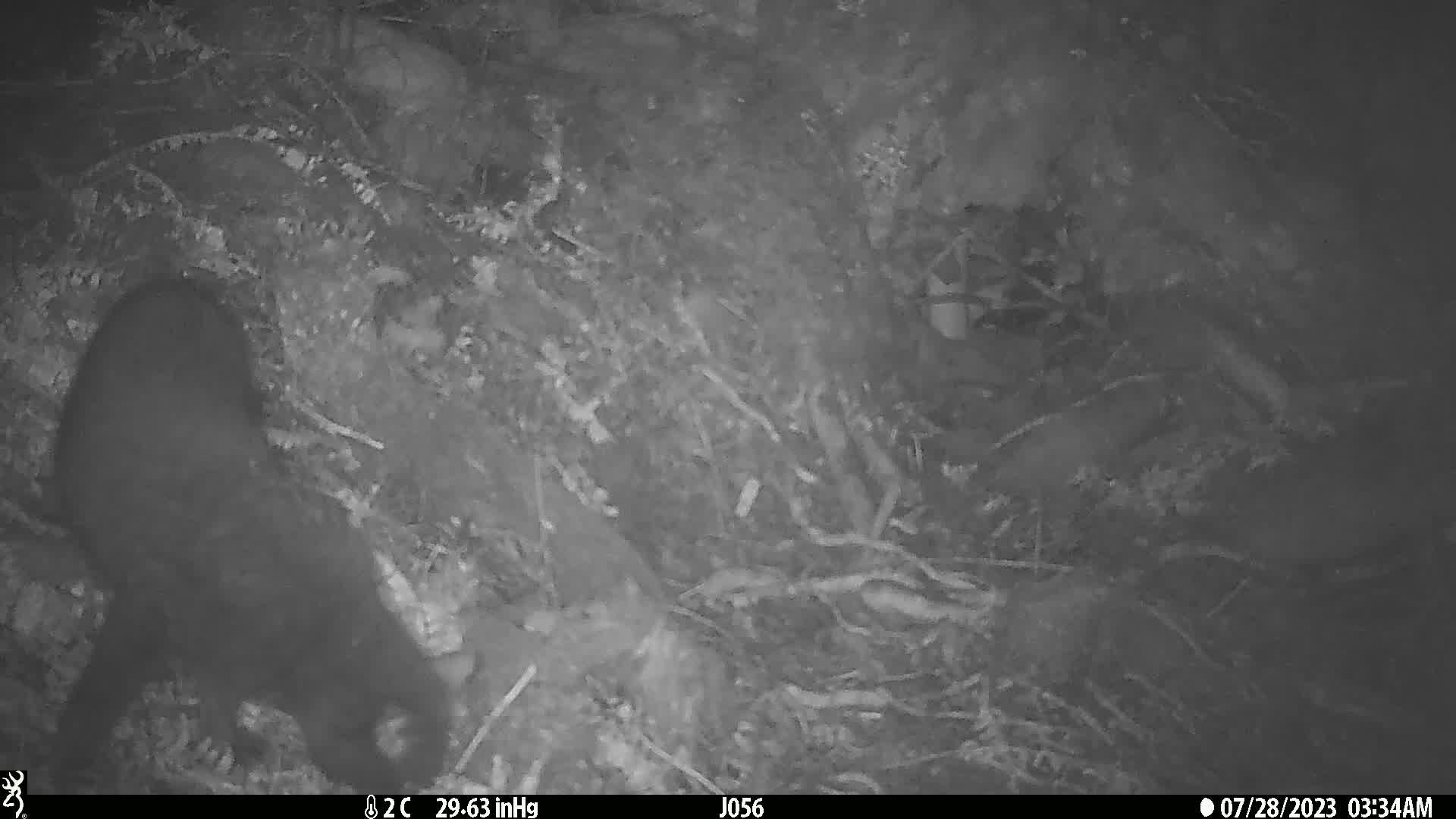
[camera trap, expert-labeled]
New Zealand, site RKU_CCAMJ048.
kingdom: Animalia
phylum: Chordata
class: Mammalia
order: Carnivora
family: Felidae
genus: Felis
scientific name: Felis catus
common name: domestic cat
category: cat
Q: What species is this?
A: Cat (domestic cat) (Felis catus).